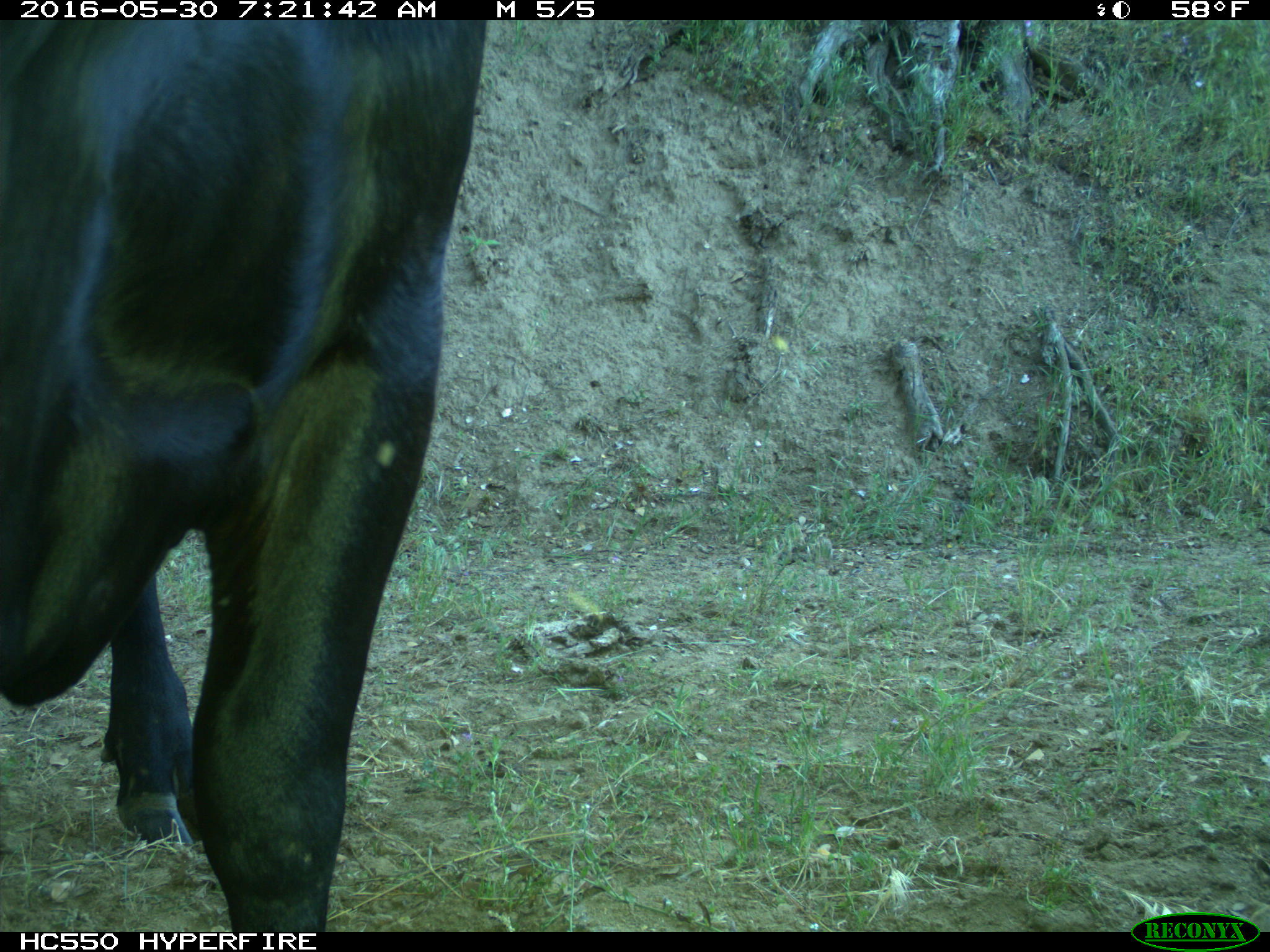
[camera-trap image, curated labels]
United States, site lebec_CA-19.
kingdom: Animalia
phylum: Chordata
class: Mammalia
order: Artiodactyla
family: Bovidae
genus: Bos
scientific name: Bos taurus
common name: domestic cow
Bos taurus (domestic cow).